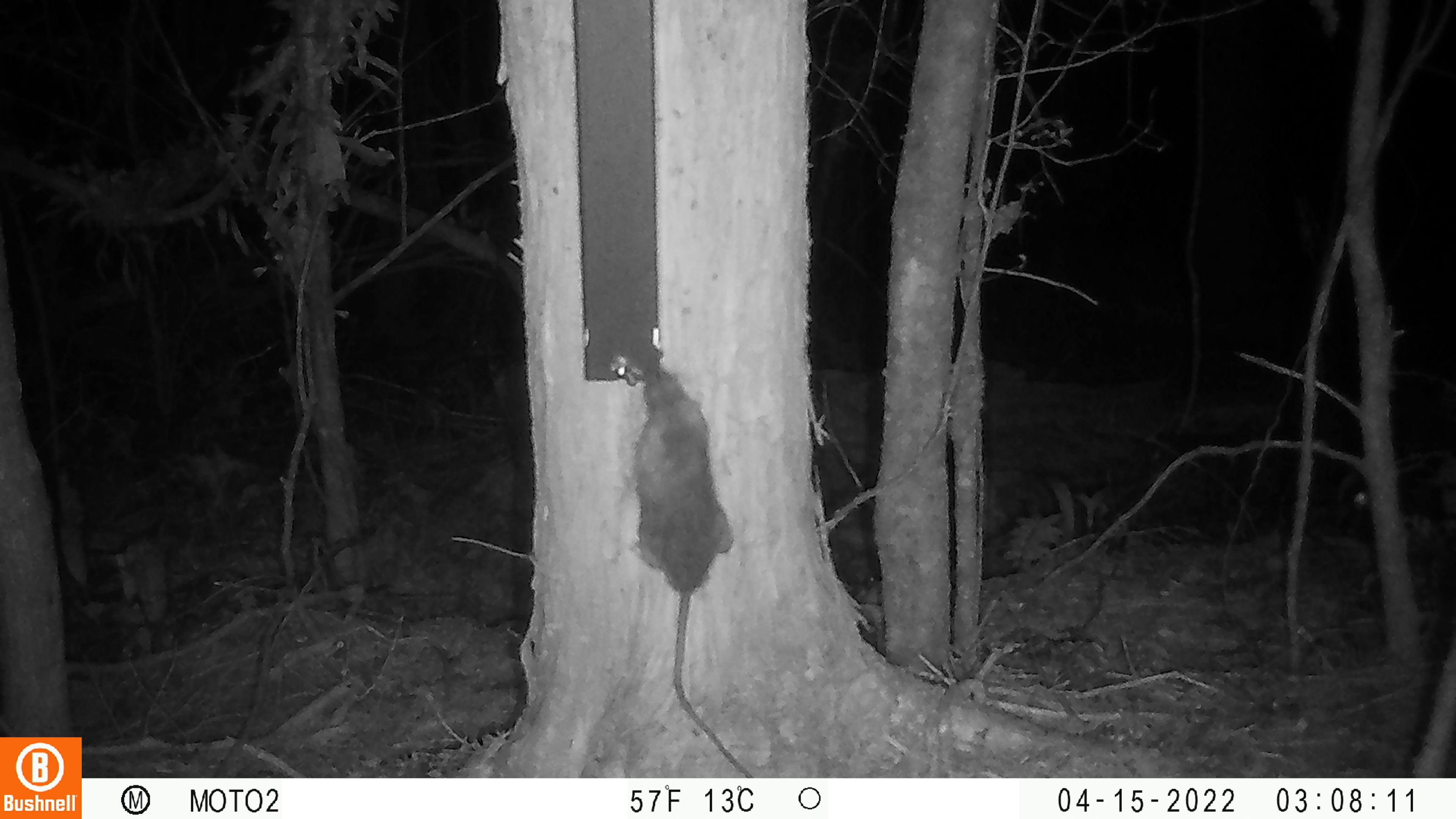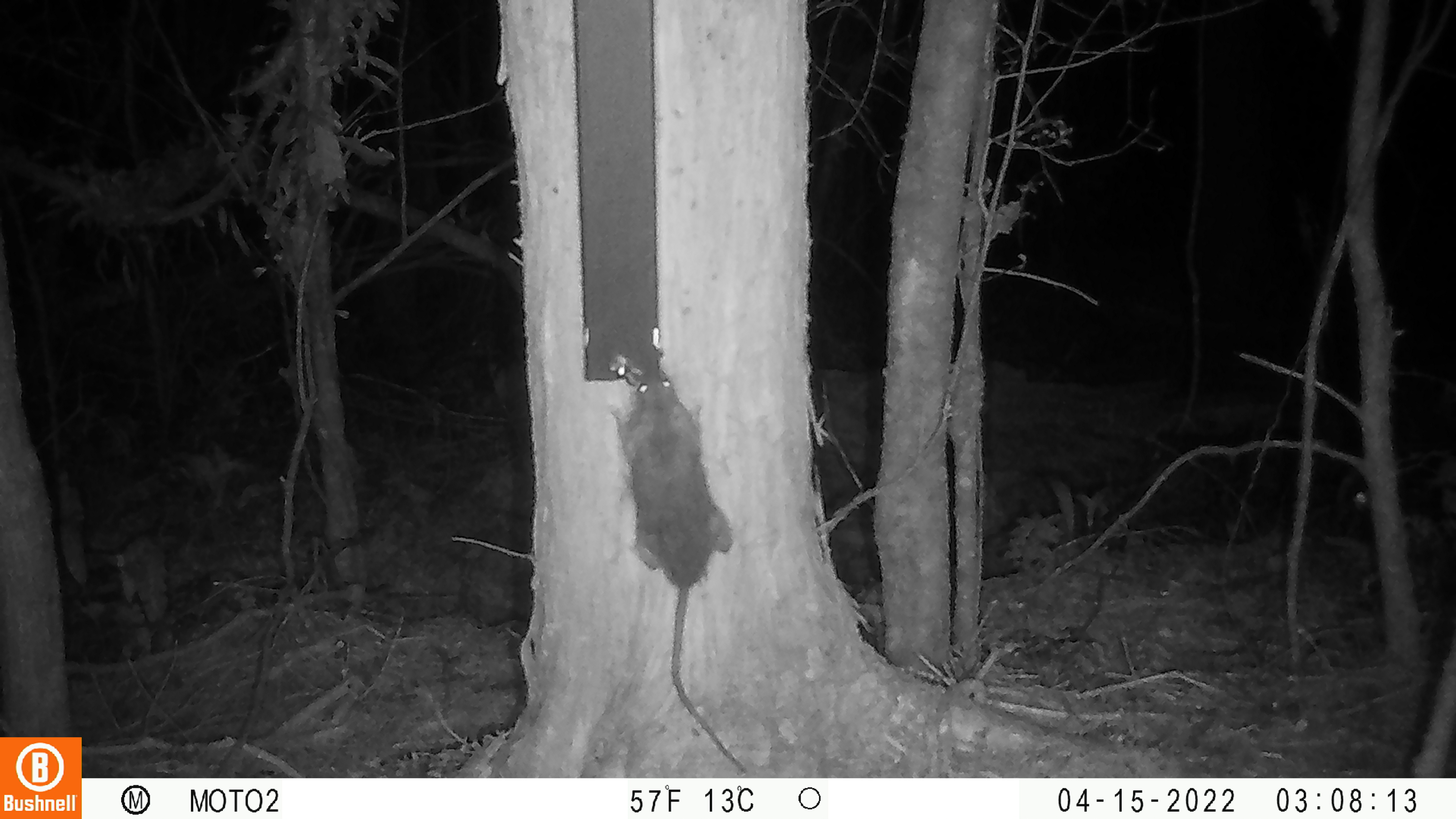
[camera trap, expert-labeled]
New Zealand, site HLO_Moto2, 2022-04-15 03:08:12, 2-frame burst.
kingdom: Animalia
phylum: Chordata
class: Mammalia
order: Rodentia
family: Muridae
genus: Rattus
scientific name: Rattus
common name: rat